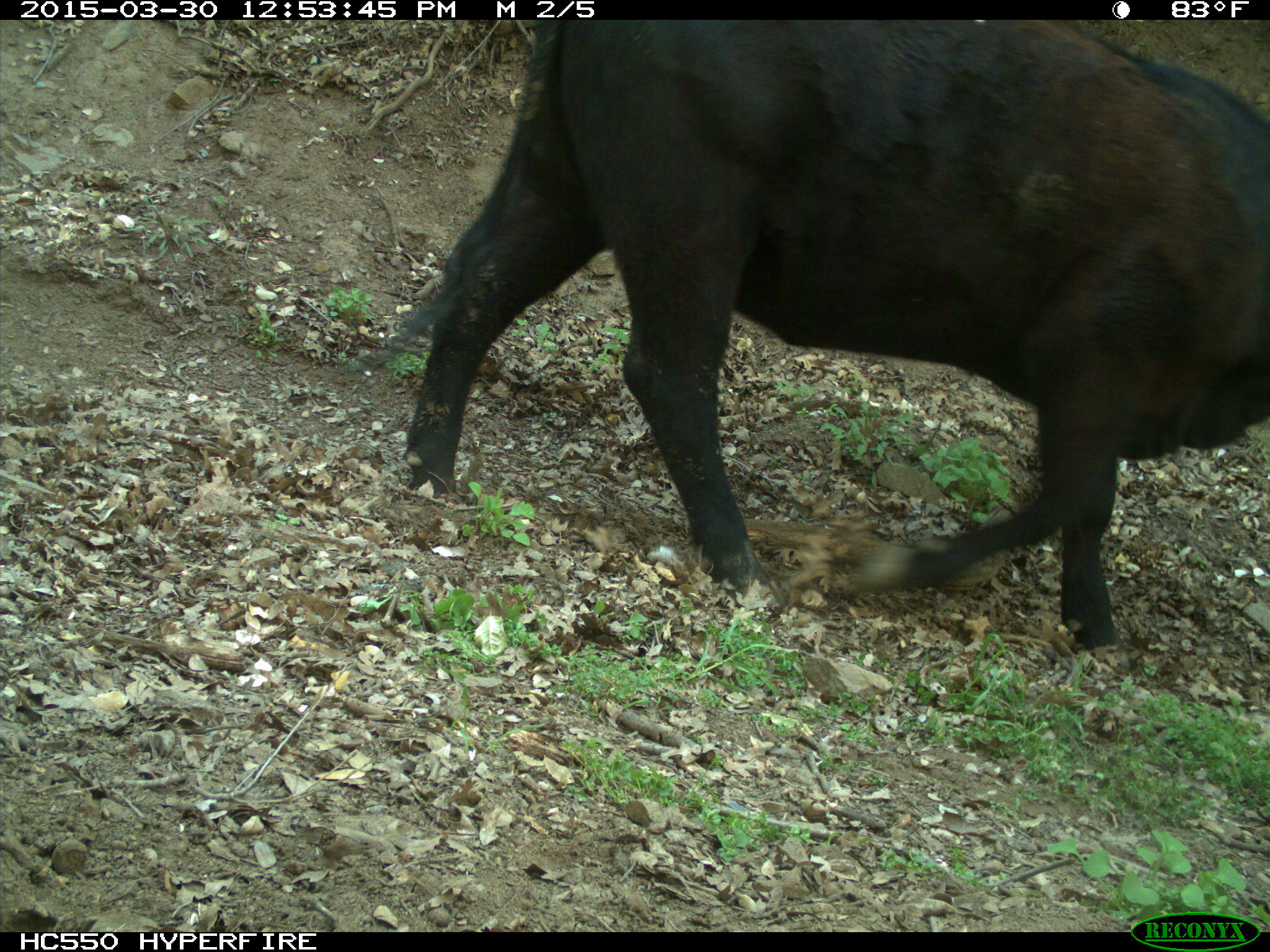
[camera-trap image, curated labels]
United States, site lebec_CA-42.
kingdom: Animalia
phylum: Chordata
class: Mammalia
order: Artiodactyla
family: Bovidae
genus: Bos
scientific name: Bos taurus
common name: domestic cow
Bos taurus (domestic cow).